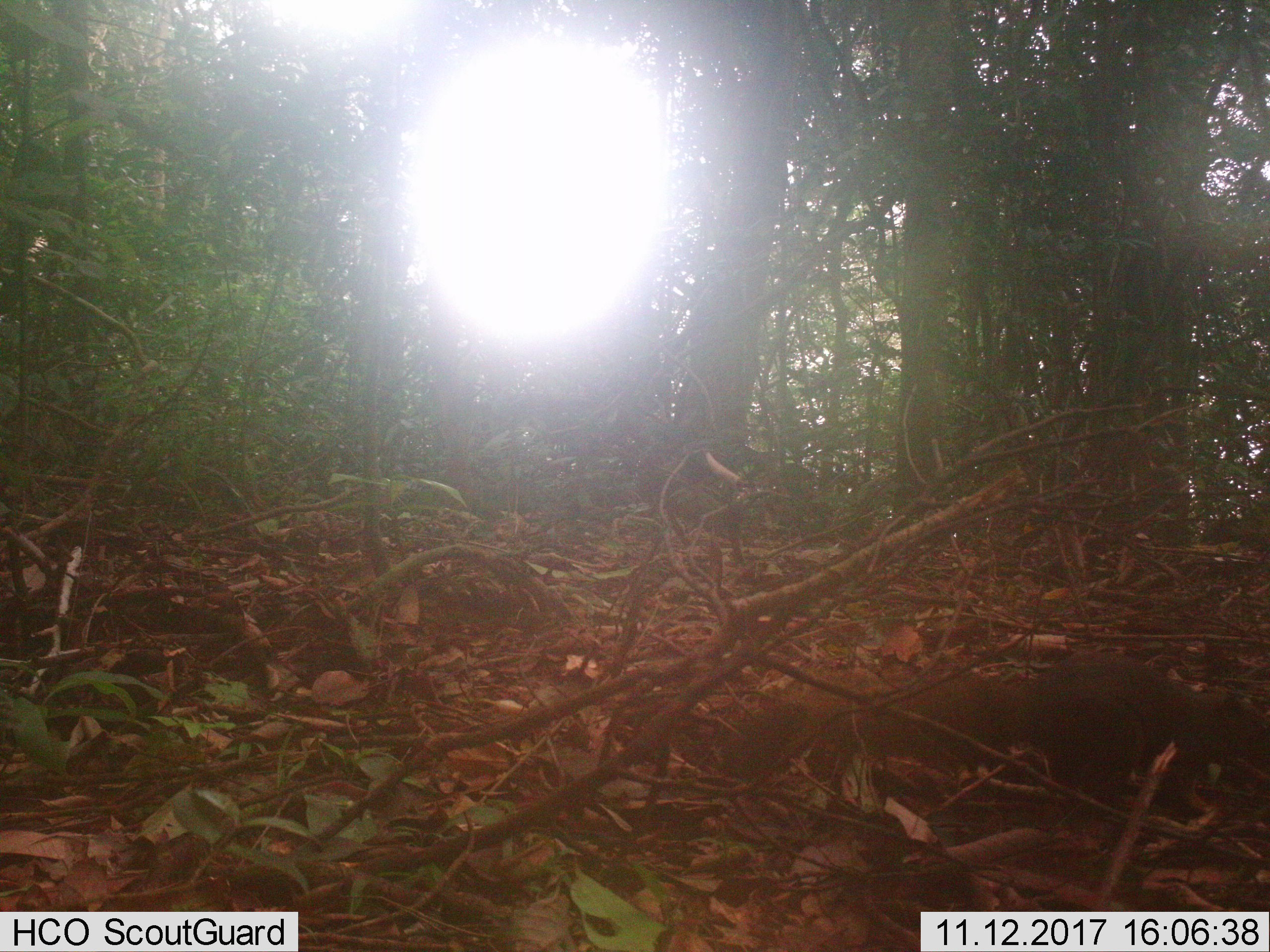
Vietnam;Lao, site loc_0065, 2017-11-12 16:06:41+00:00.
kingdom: Animalia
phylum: Chordata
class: Mammalia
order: Rodentia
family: Sciuridae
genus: Callosciurus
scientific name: Callosciurus erythraeus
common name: pallas's squirrel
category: pallass squirrel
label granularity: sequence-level